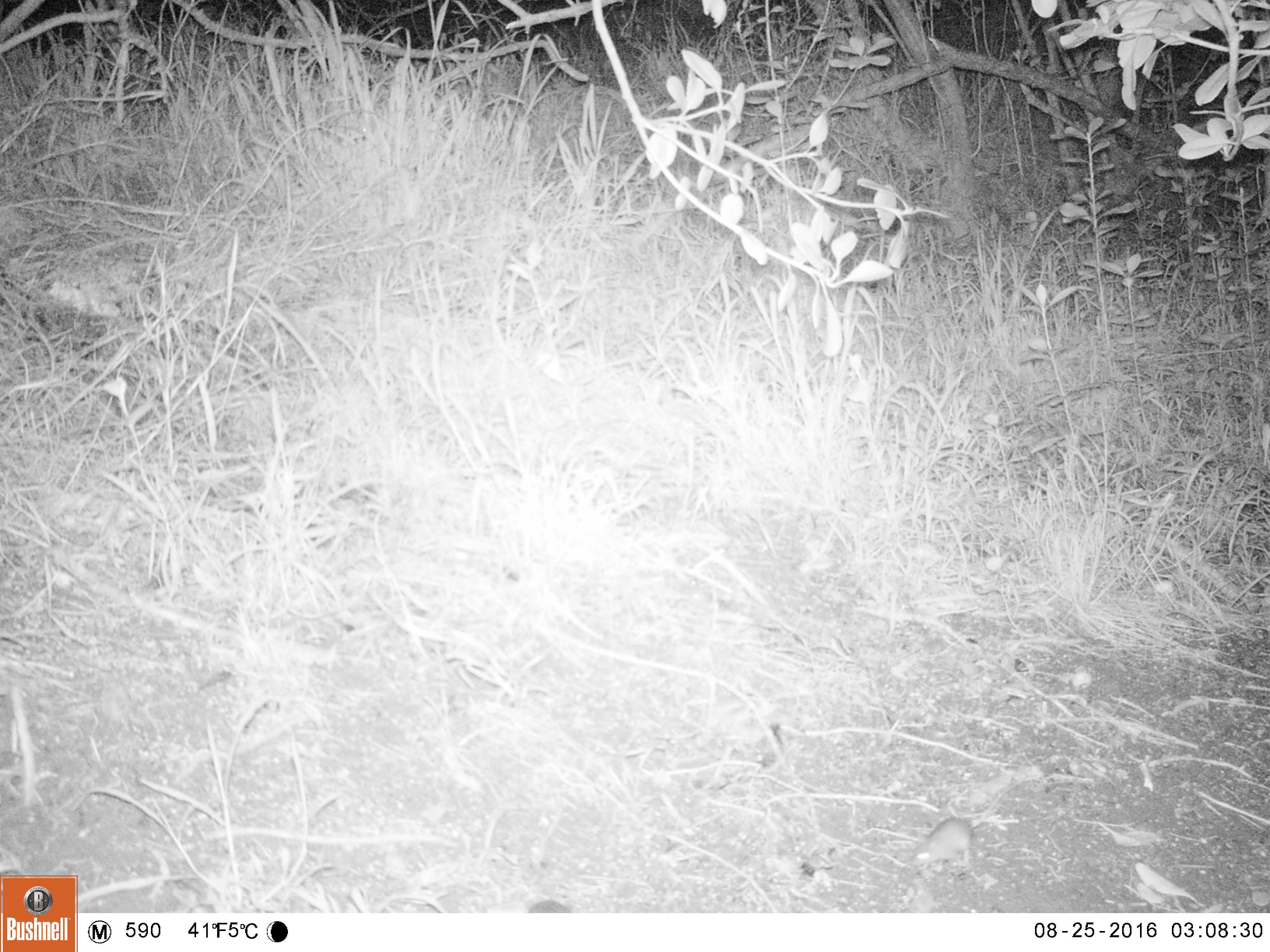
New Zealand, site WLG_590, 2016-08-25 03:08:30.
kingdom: Animalia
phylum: Chordata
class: Mammalia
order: Rodentia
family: Muridae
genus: Mus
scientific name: Mus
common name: mouse